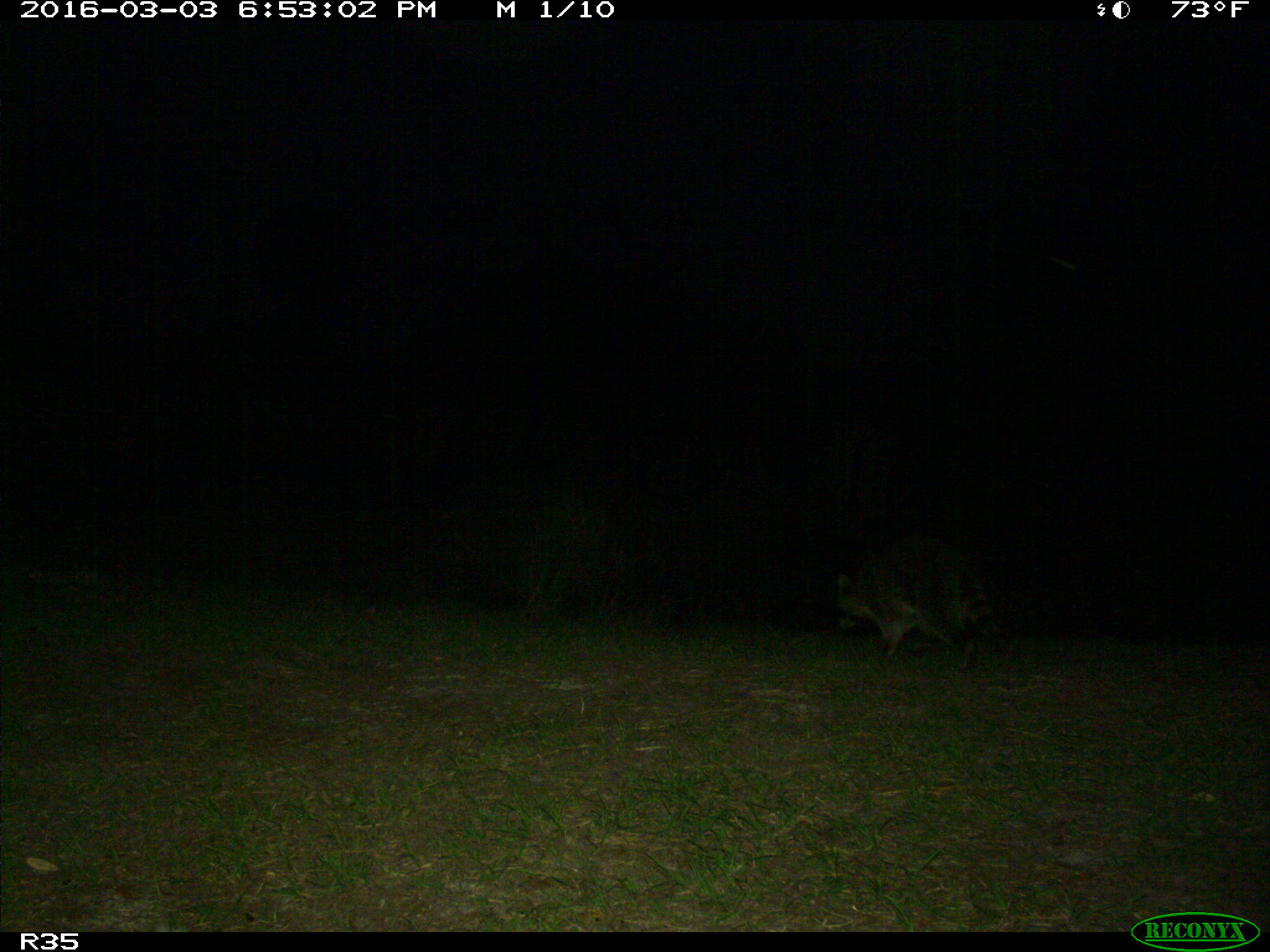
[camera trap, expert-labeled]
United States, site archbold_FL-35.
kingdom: Animalia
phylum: Chordata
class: Mammalia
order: Carnivora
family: Procyonidae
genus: Procyon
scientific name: Procyon lotor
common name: common raccoon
Procyon lotor (common raccoon).